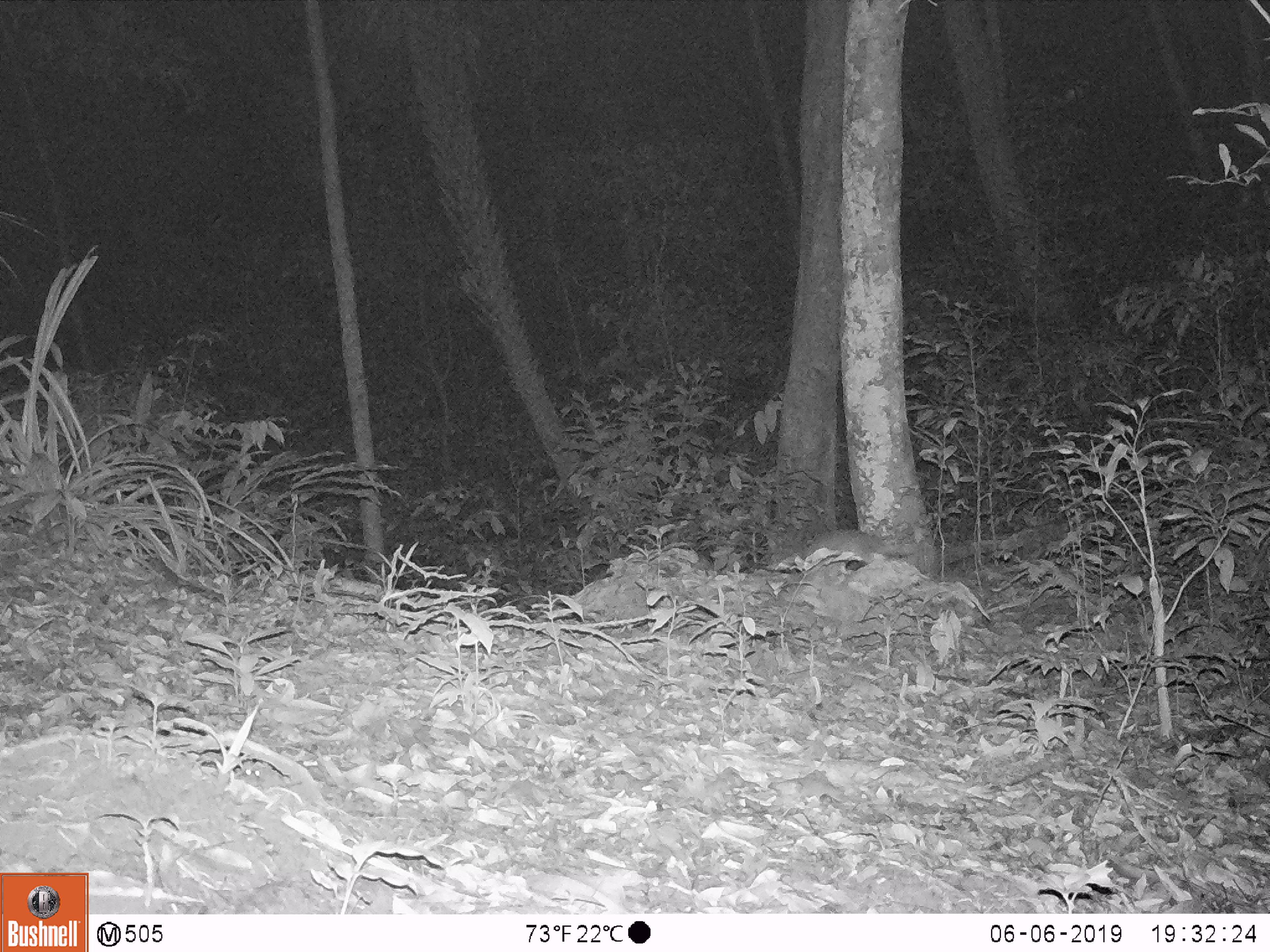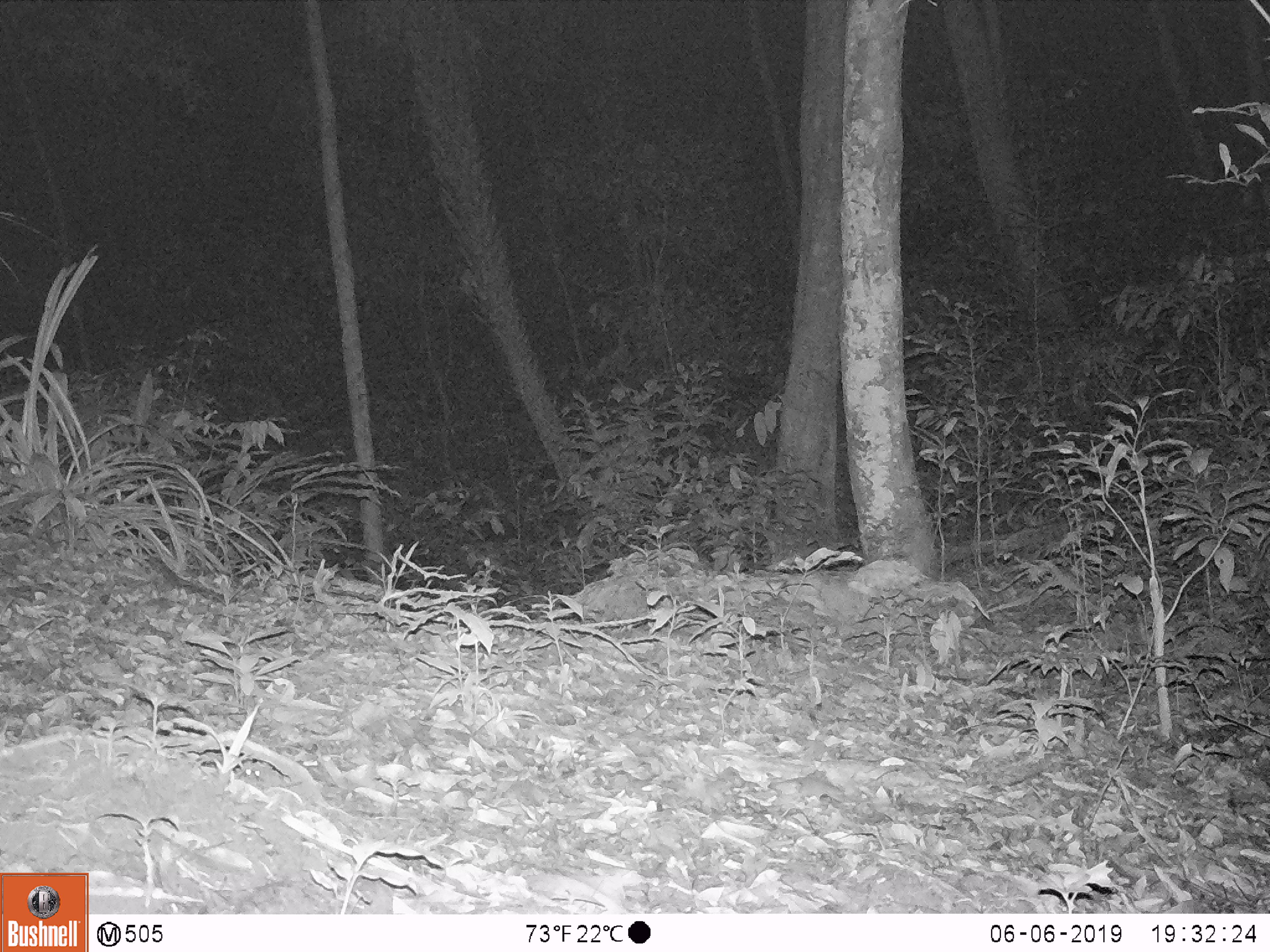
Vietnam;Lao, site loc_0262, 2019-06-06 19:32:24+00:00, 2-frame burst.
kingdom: Animalia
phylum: Chordata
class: Mammalia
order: Carnivora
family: Mustelidae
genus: Melogale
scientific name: Melogale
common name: ferret badger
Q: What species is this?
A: Ferret badger (Melogale).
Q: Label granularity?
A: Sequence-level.